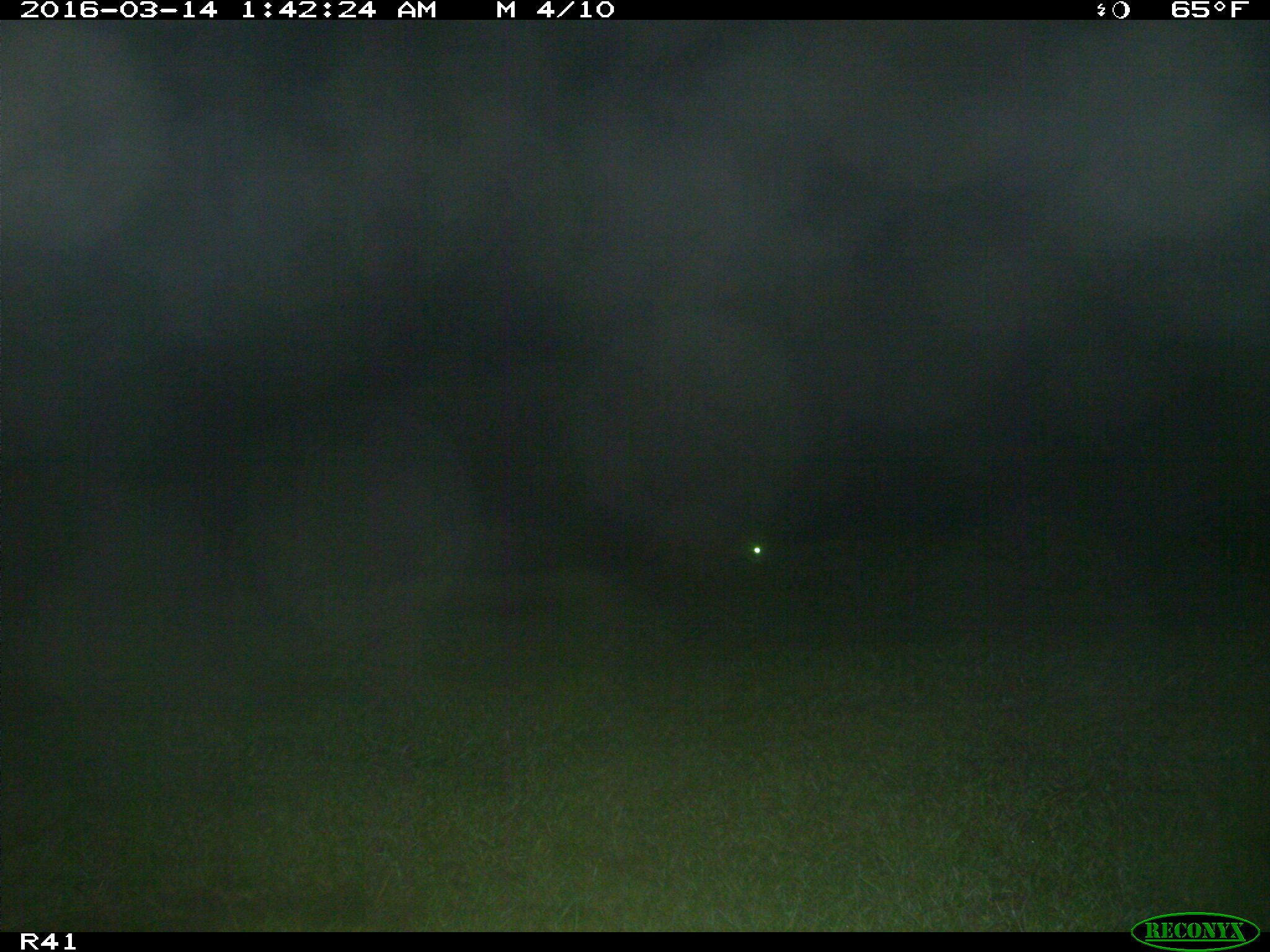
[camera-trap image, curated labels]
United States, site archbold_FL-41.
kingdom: Animalia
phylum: Chordata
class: Mammalia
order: Carnivora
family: Procyonidae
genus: Procyon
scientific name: Procyon lotor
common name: common raccoon